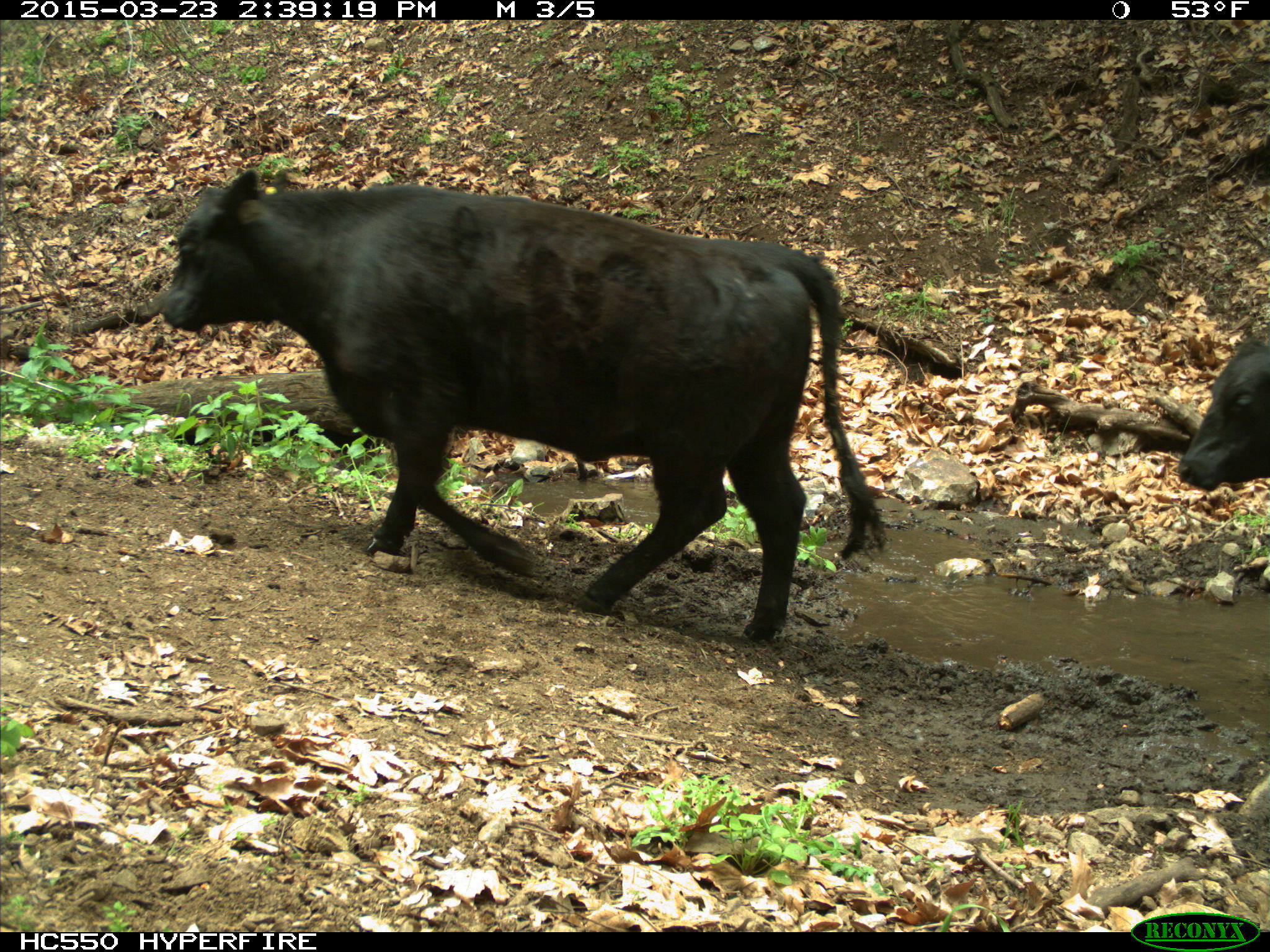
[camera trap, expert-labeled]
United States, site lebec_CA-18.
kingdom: Animalia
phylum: Chordata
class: Mammalia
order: Artiodactyla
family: Bovidae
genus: Bos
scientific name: Bos taurus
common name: domestic cow